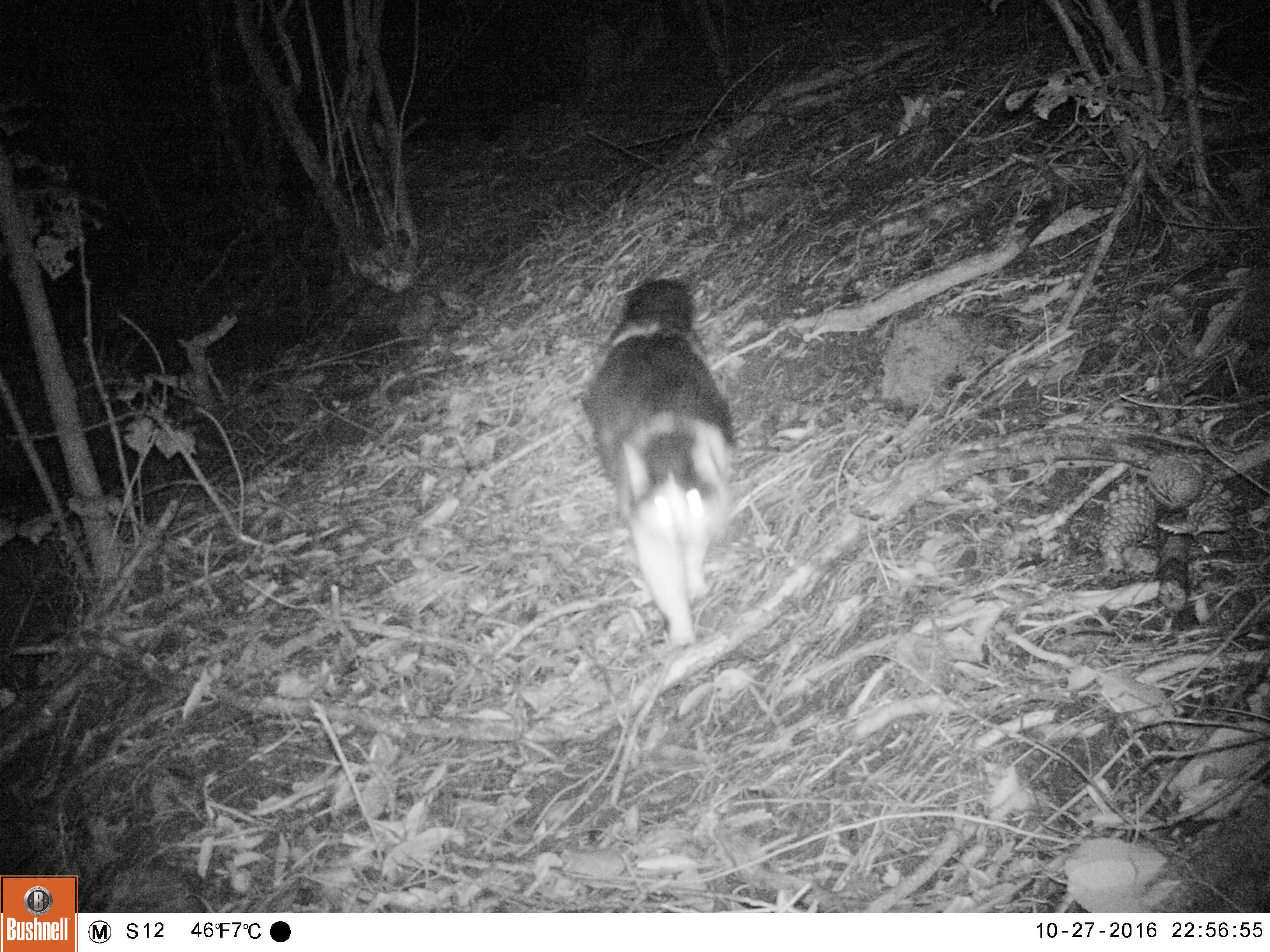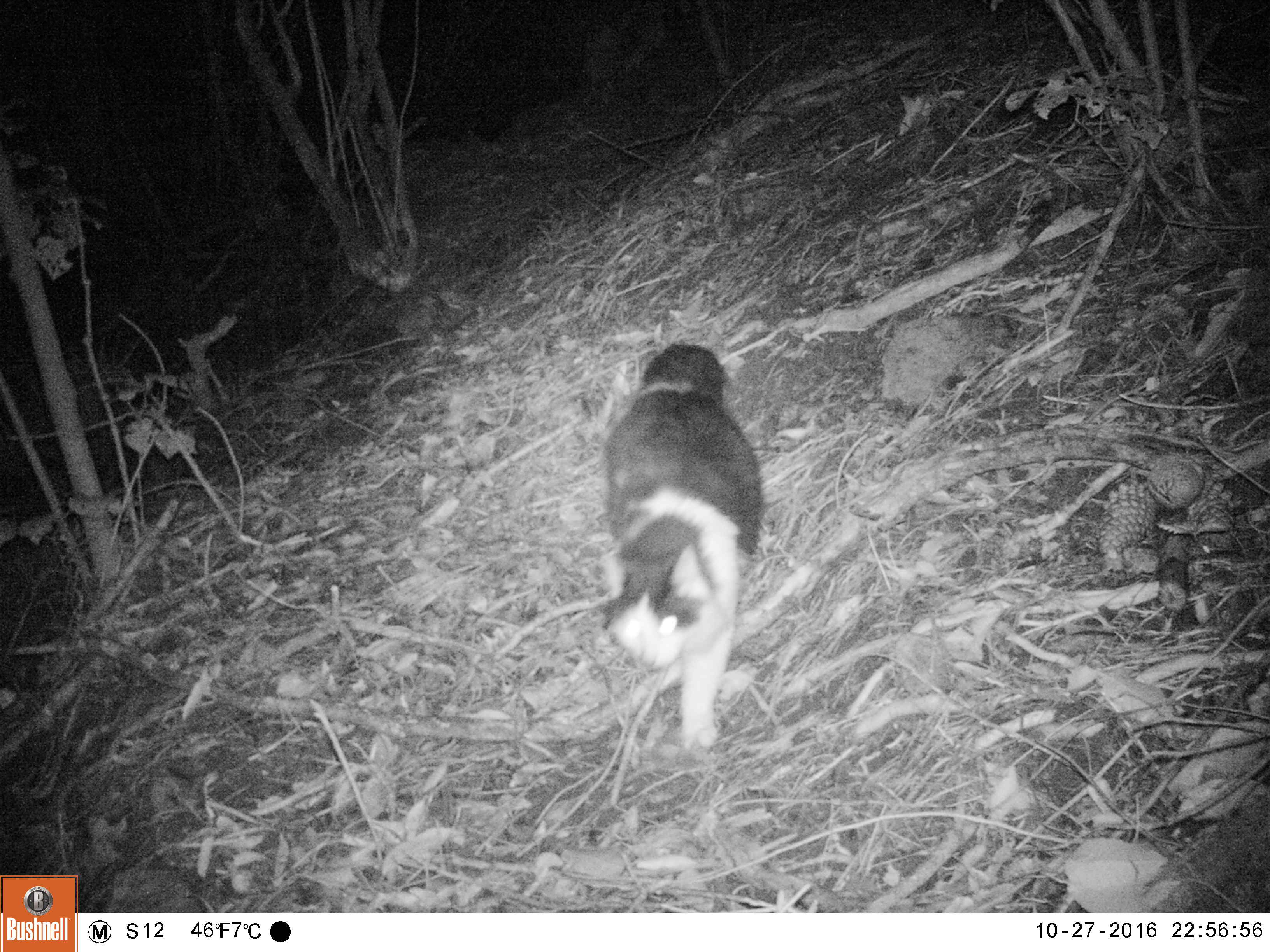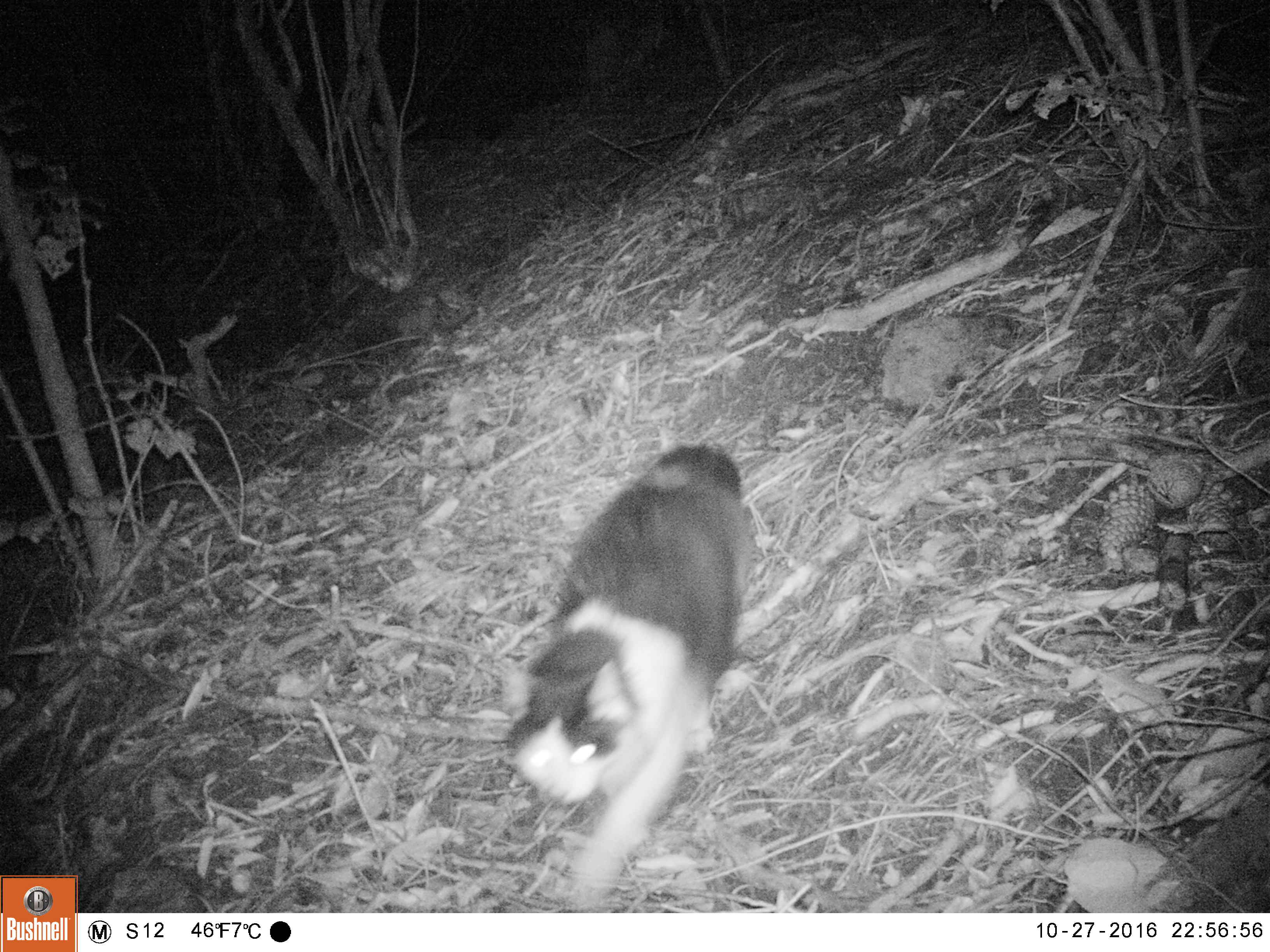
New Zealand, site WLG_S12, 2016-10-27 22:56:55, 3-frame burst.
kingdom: Animalia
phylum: Chordata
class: Mammalia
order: Carnivora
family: Felidae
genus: Felis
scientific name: Felis catus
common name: domestic cat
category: cat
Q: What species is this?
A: Cat (domestic cat) (Felis catus).